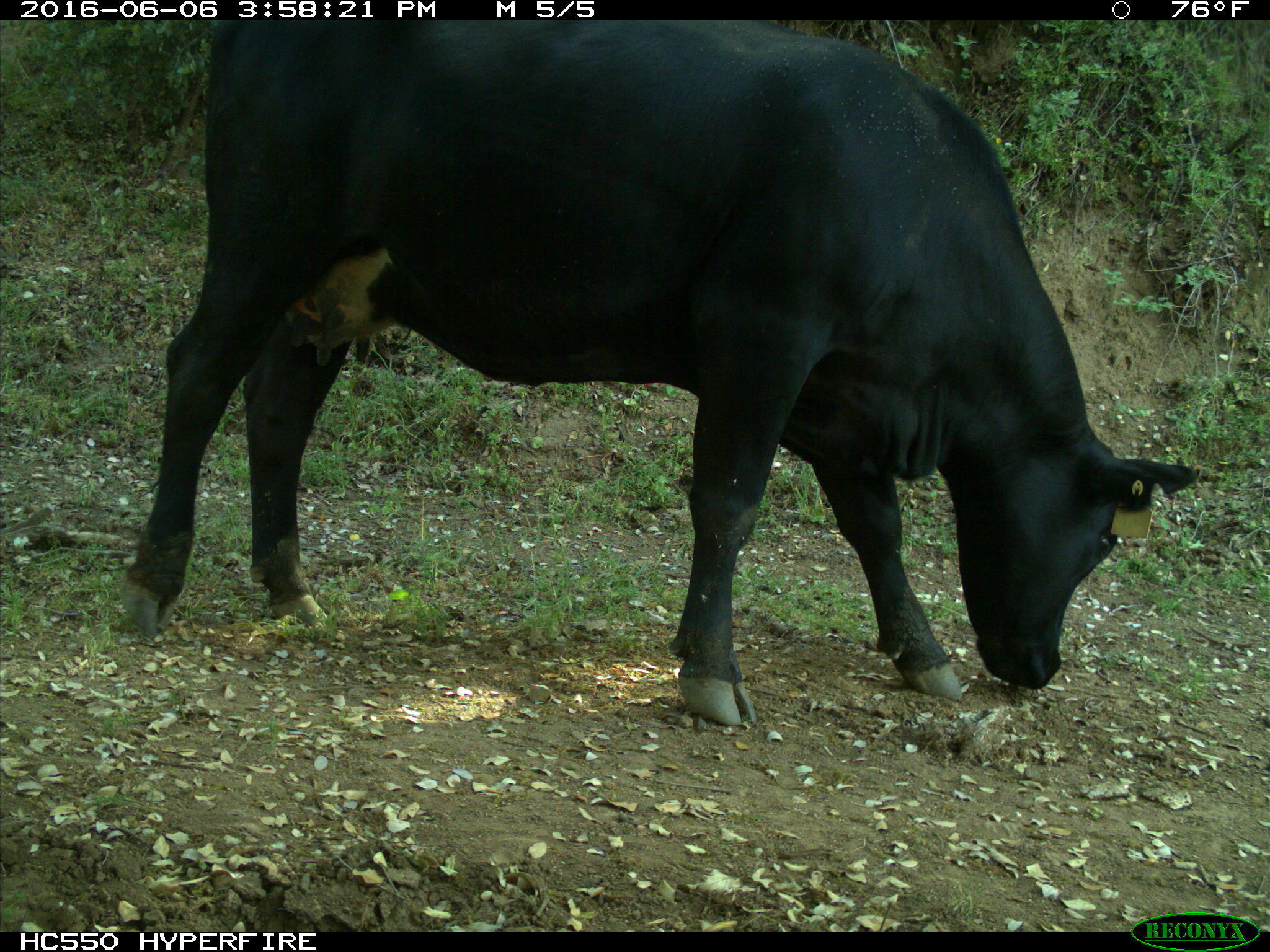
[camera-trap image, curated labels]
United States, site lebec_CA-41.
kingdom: Animalia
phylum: Chordata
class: Mammalia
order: Artiodactyla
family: Bovidae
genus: Bos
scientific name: Bos taurus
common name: domestic cow